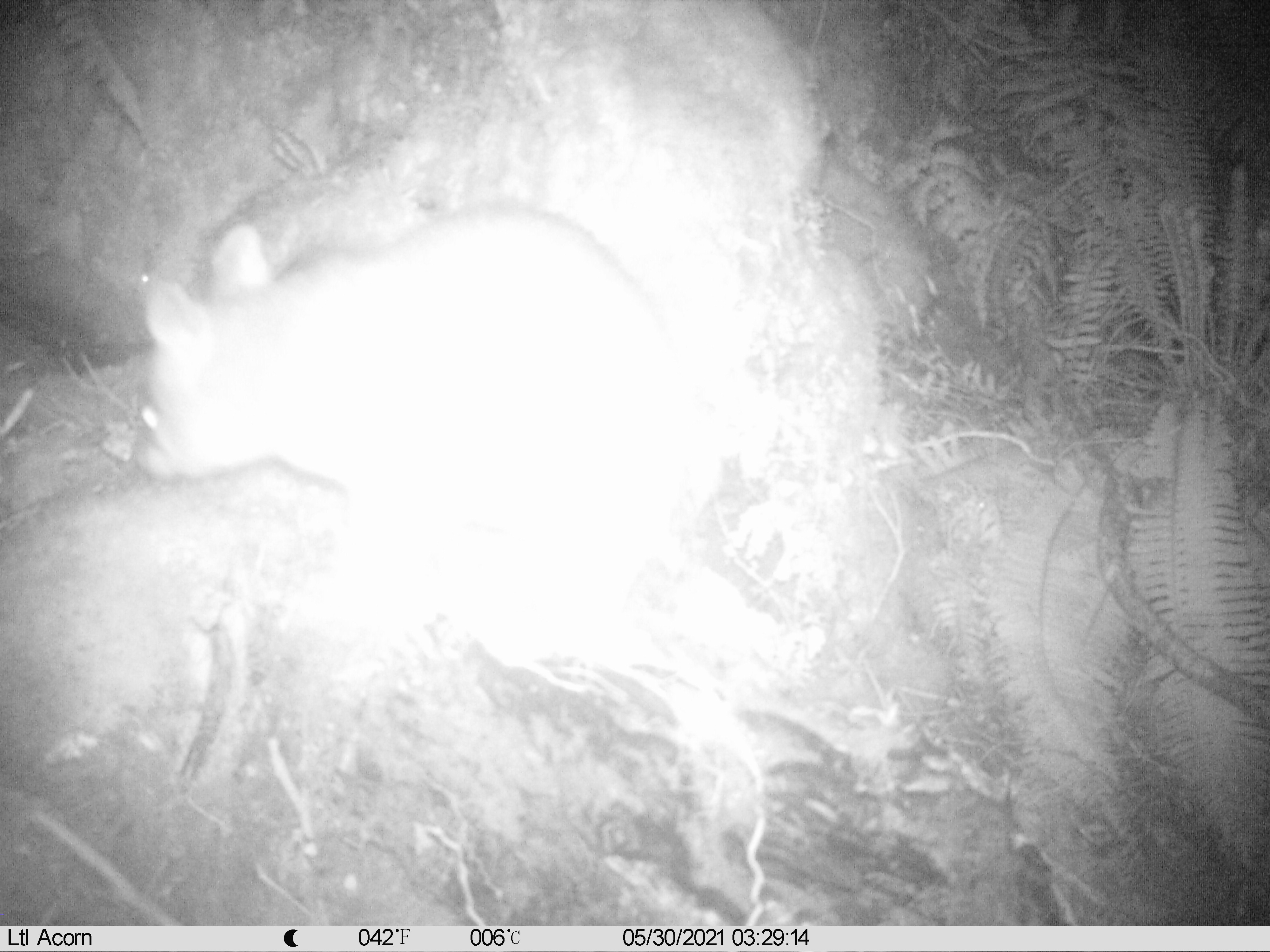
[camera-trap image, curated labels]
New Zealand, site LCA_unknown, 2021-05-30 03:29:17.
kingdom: Animalia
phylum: Chordata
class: Mammalia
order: Diprotodontia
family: Phalangeridae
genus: Trichosurus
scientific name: Trichosurus vulpecula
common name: common brushtail possum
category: possum